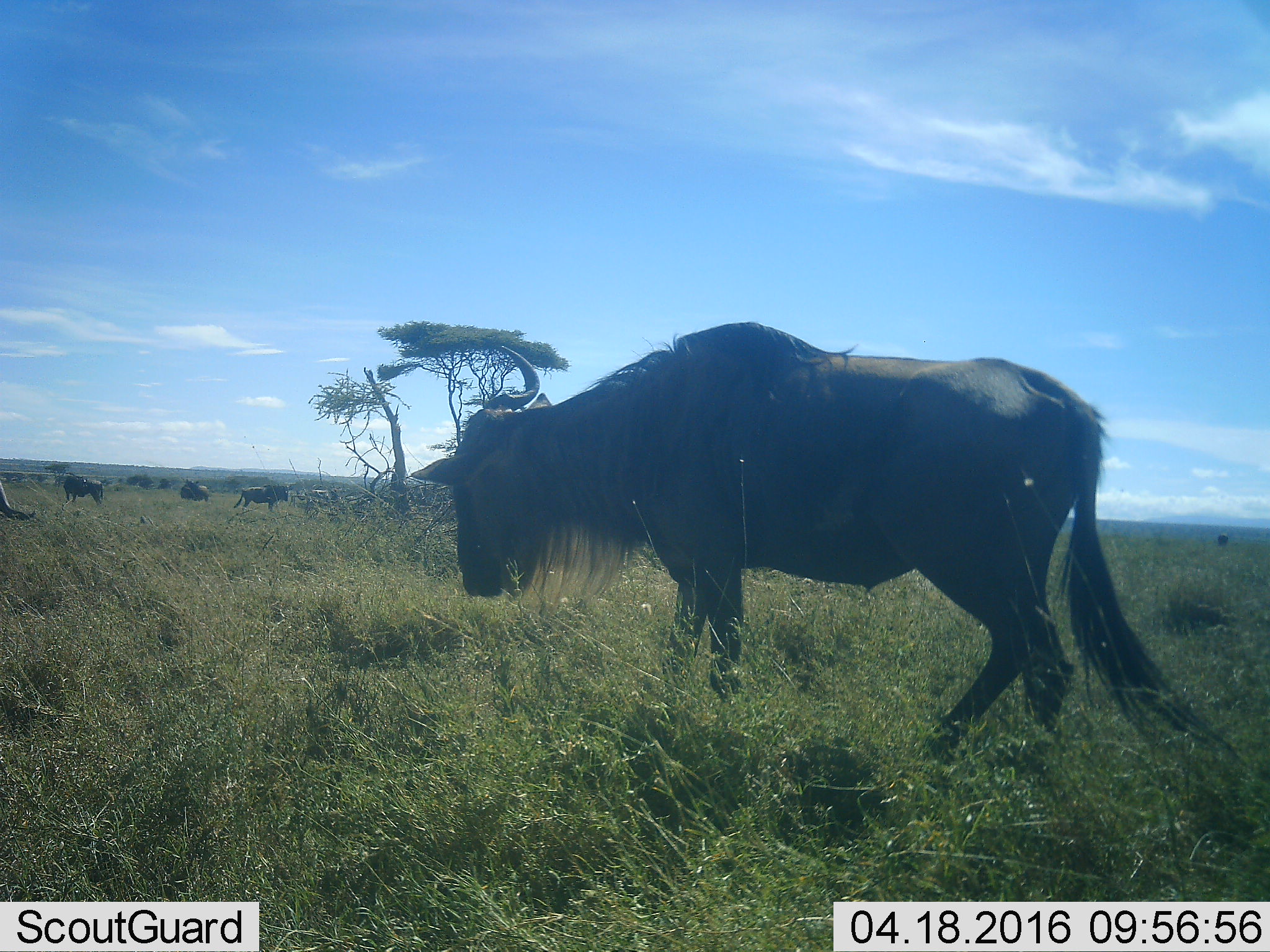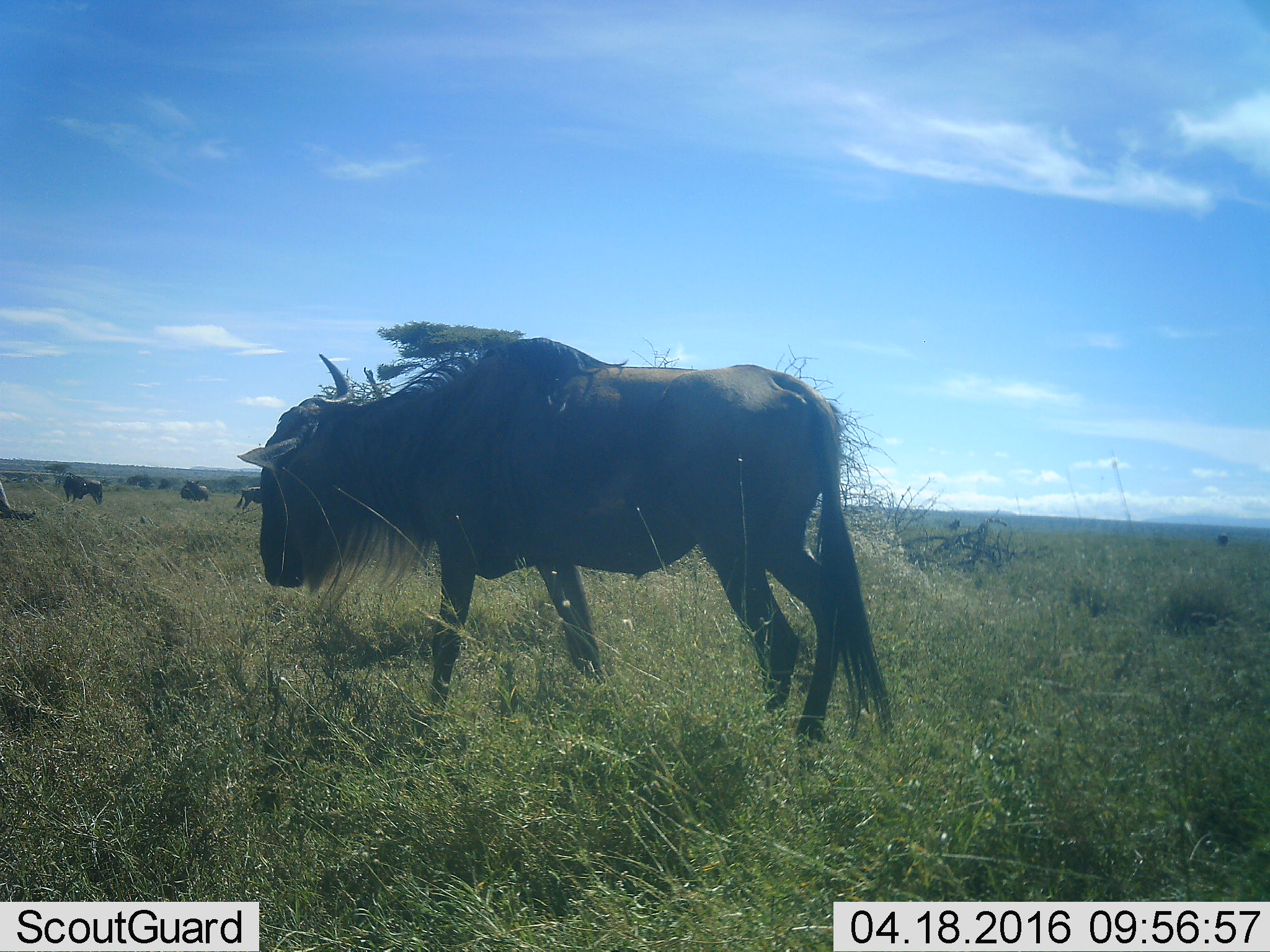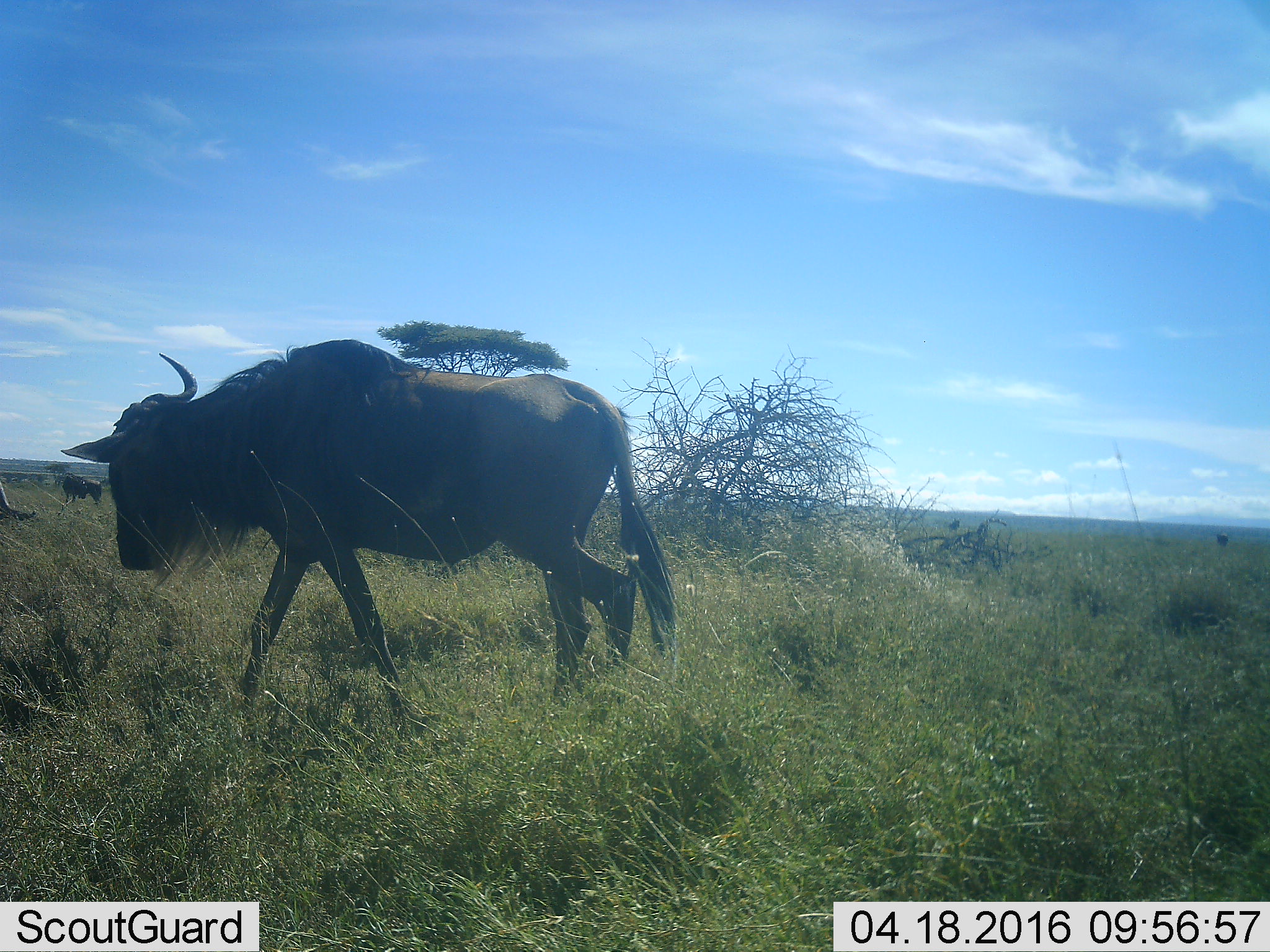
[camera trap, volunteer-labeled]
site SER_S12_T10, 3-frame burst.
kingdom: Animalia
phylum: Chordata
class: Mammalia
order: Artiodactyla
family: Bovidae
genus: Connochaetes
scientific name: Connochaetes taurinus taurinus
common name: blue wildebeest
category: wildebeestblue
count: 5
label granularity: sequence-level